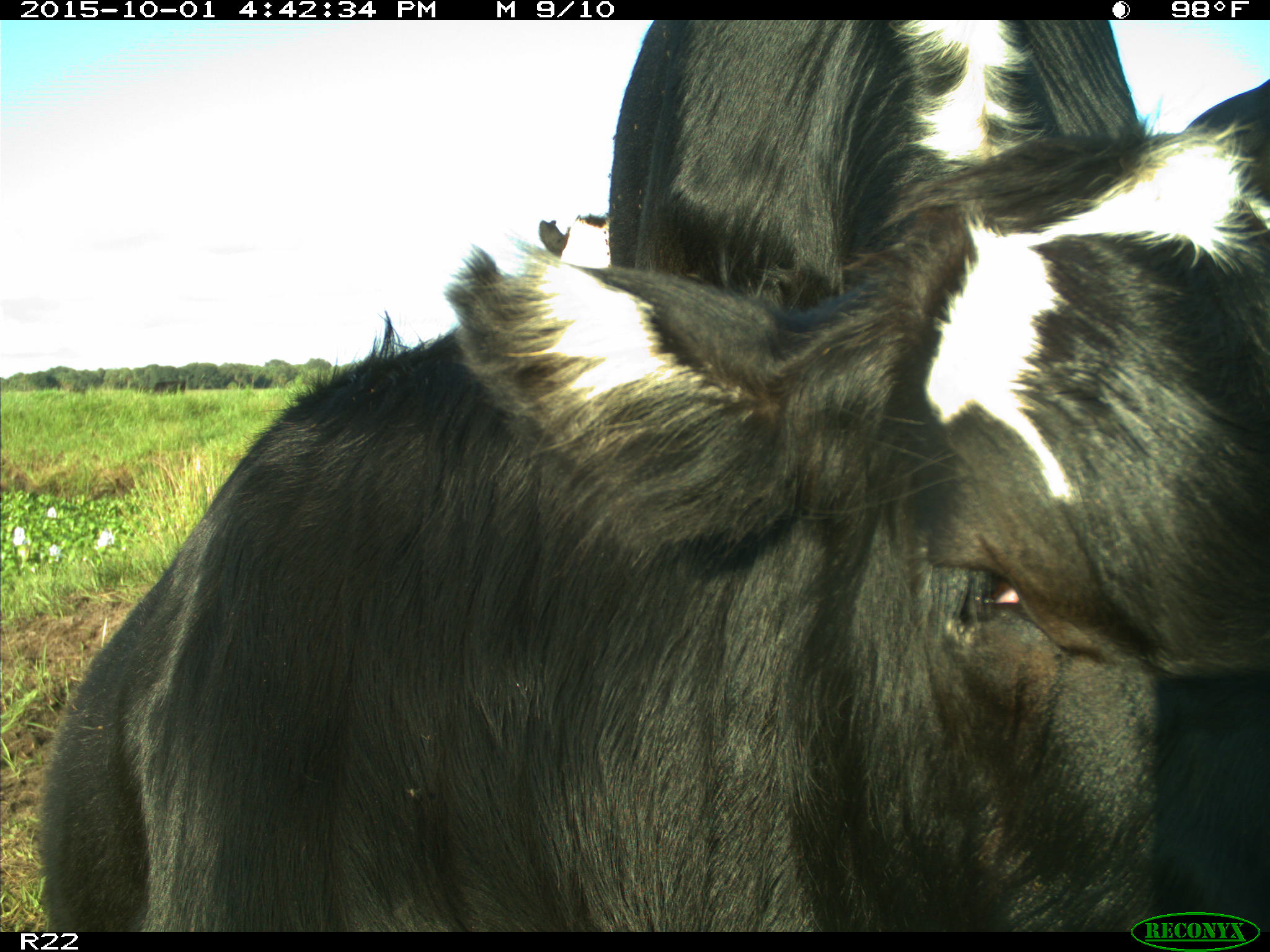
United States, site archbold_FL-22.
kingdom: Animalia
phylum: Chordata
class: Mammalia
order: Artiodactyla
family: Bovidae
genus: Bos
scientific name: Bos taurus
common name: domestic cow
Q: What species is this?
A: Bos taurus (domestic cow).